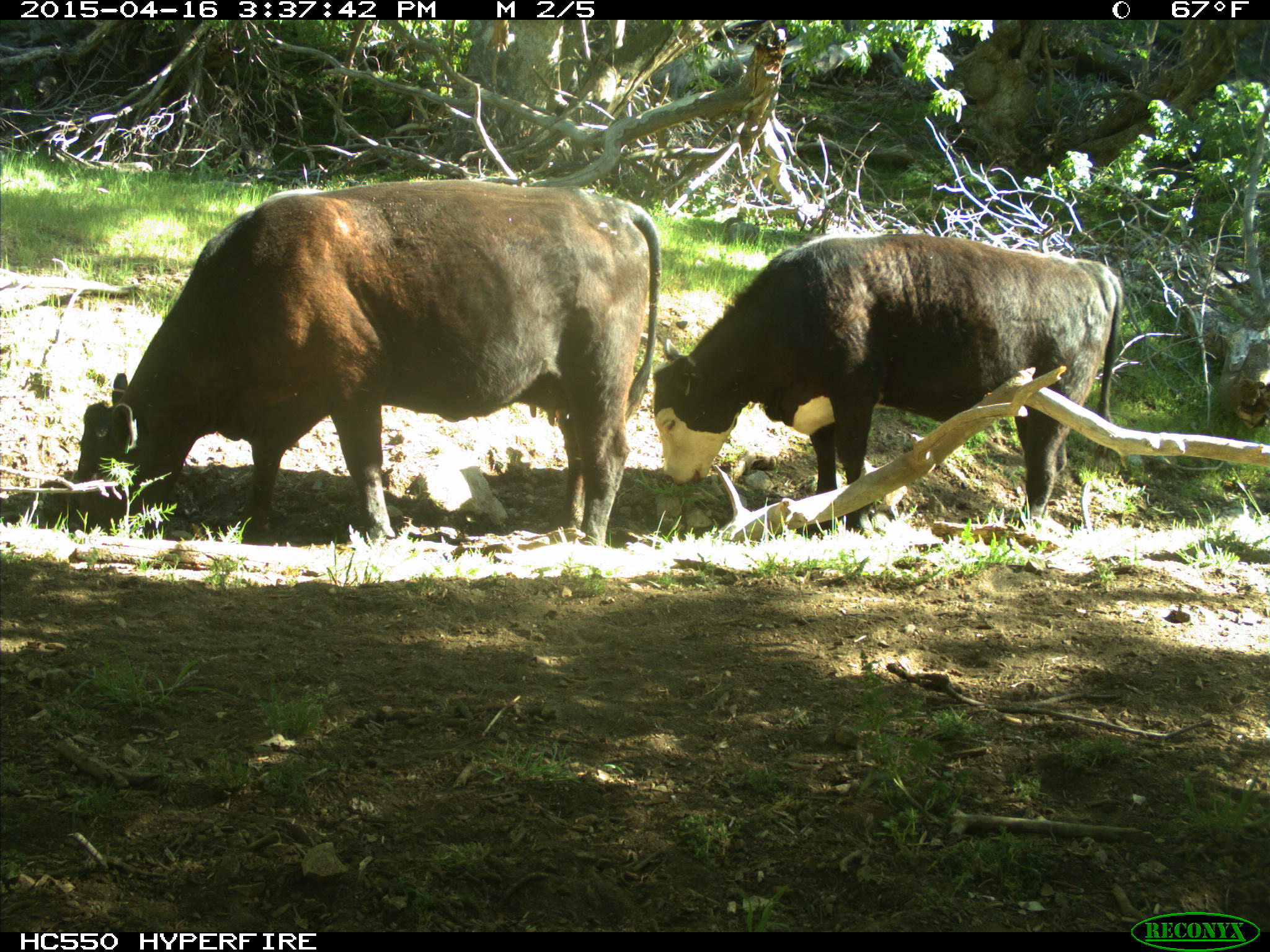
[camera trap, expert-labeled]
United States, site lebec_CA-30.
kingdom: Animalia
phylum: Chordata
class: Mammalia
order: Artiodactyla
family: Bovidae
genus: Bos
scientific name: Bos taurus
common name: domestic cow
Bos taurus (domestic cow).